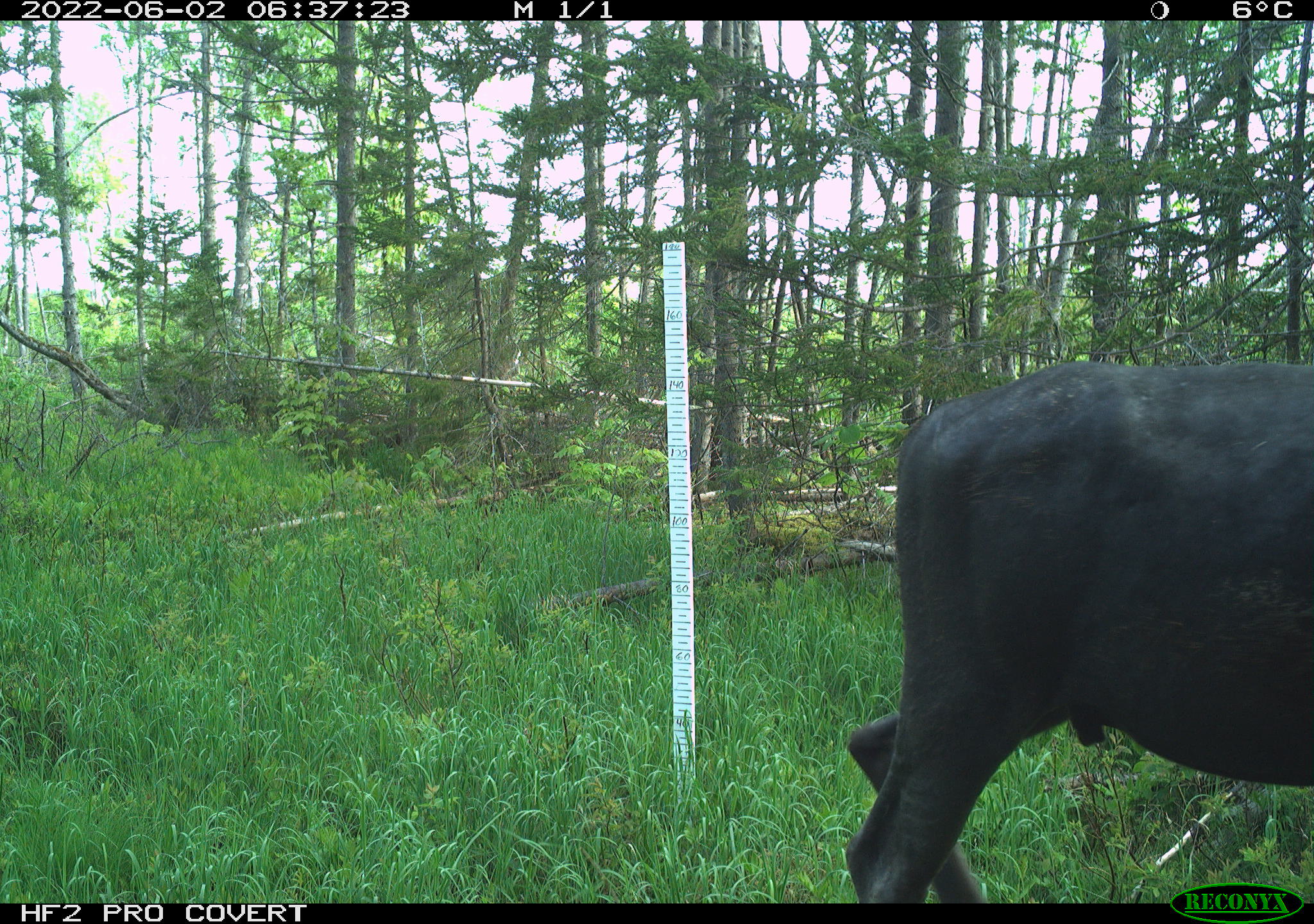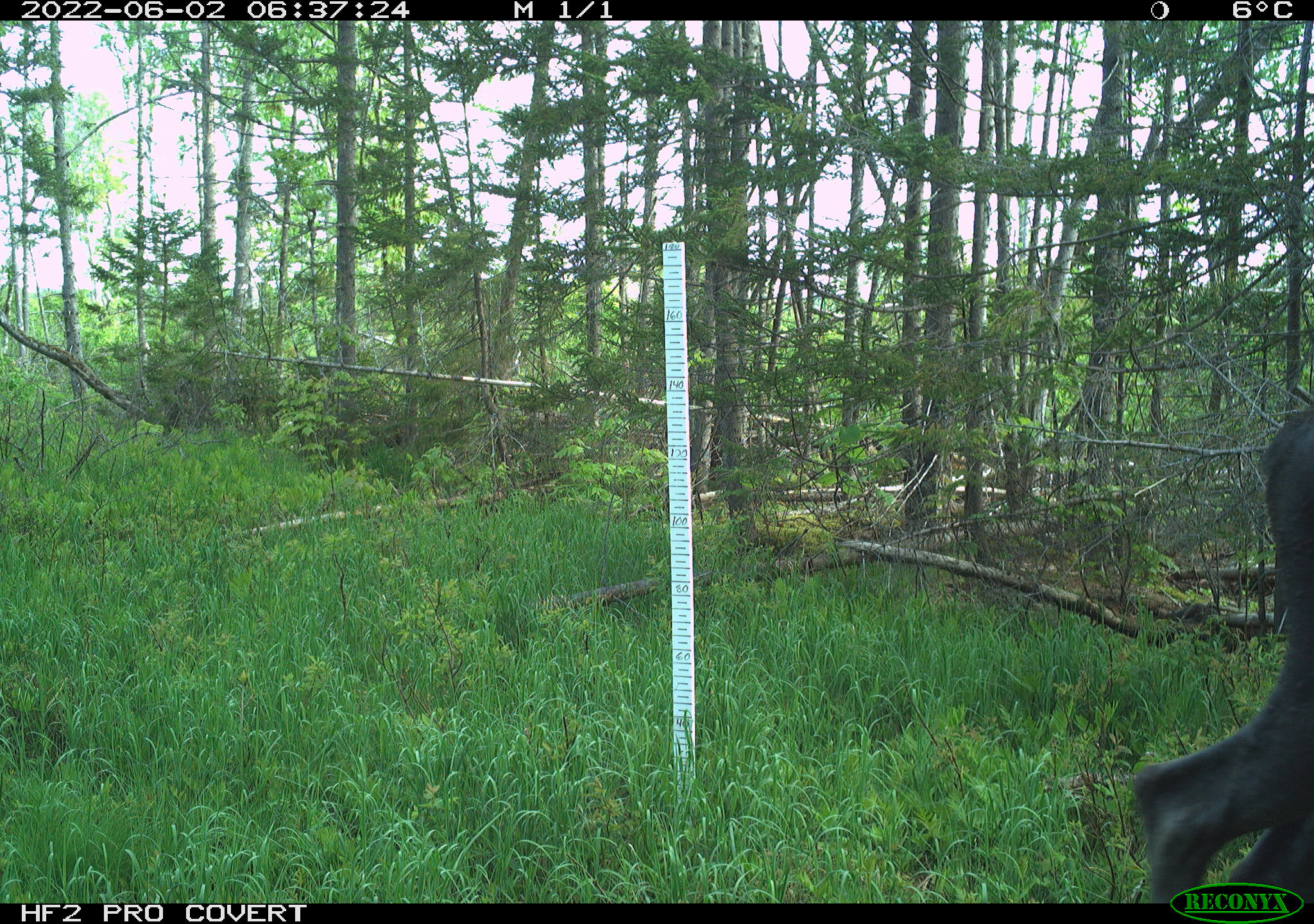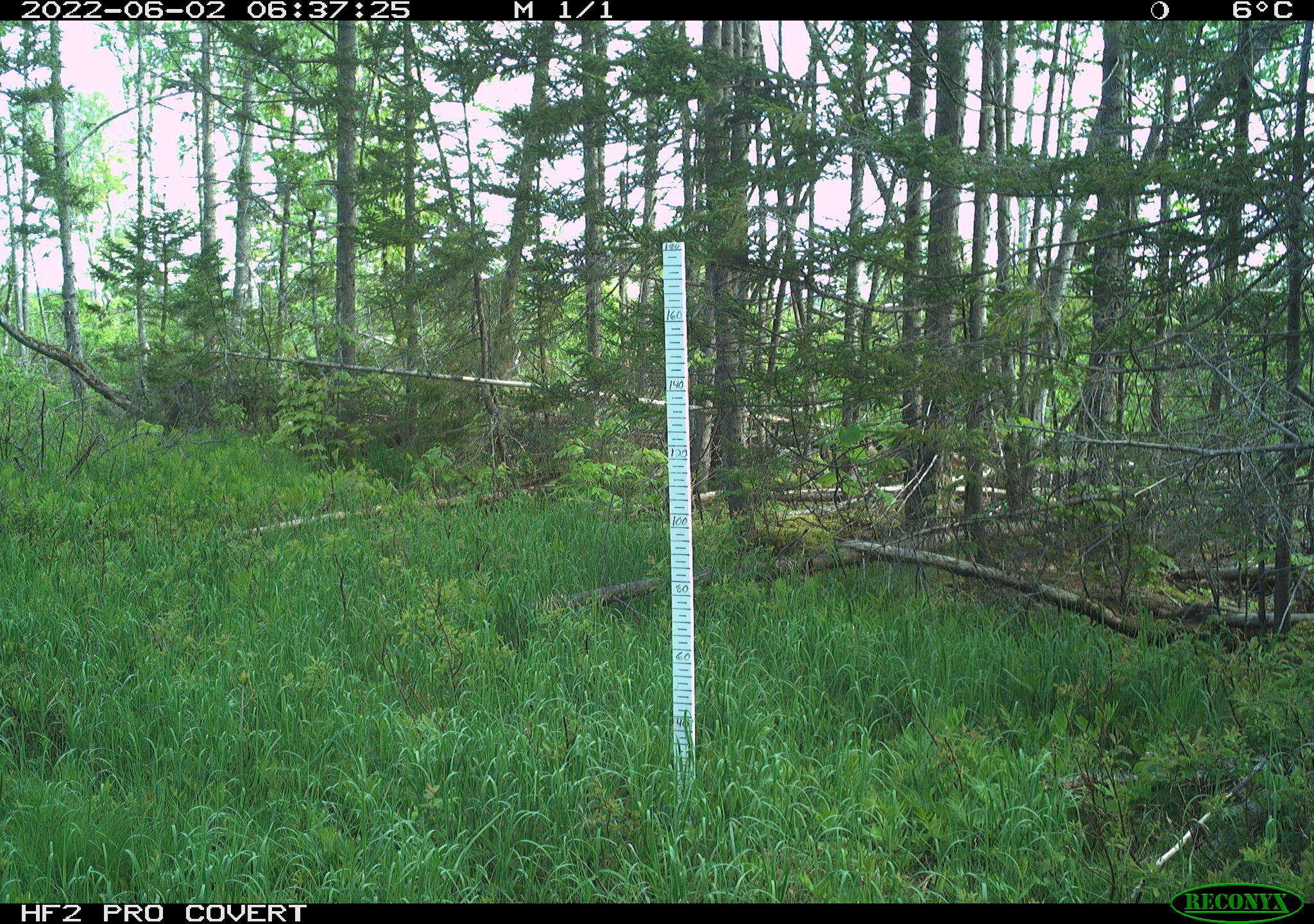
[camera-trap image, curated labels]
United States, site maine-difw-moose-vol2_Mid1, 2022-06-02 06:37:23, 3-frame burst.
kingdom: Animalia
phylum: Chordata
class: Mammalia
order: Artiodactyla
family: Cervidae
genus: Alces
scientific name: Alces alces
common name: moose